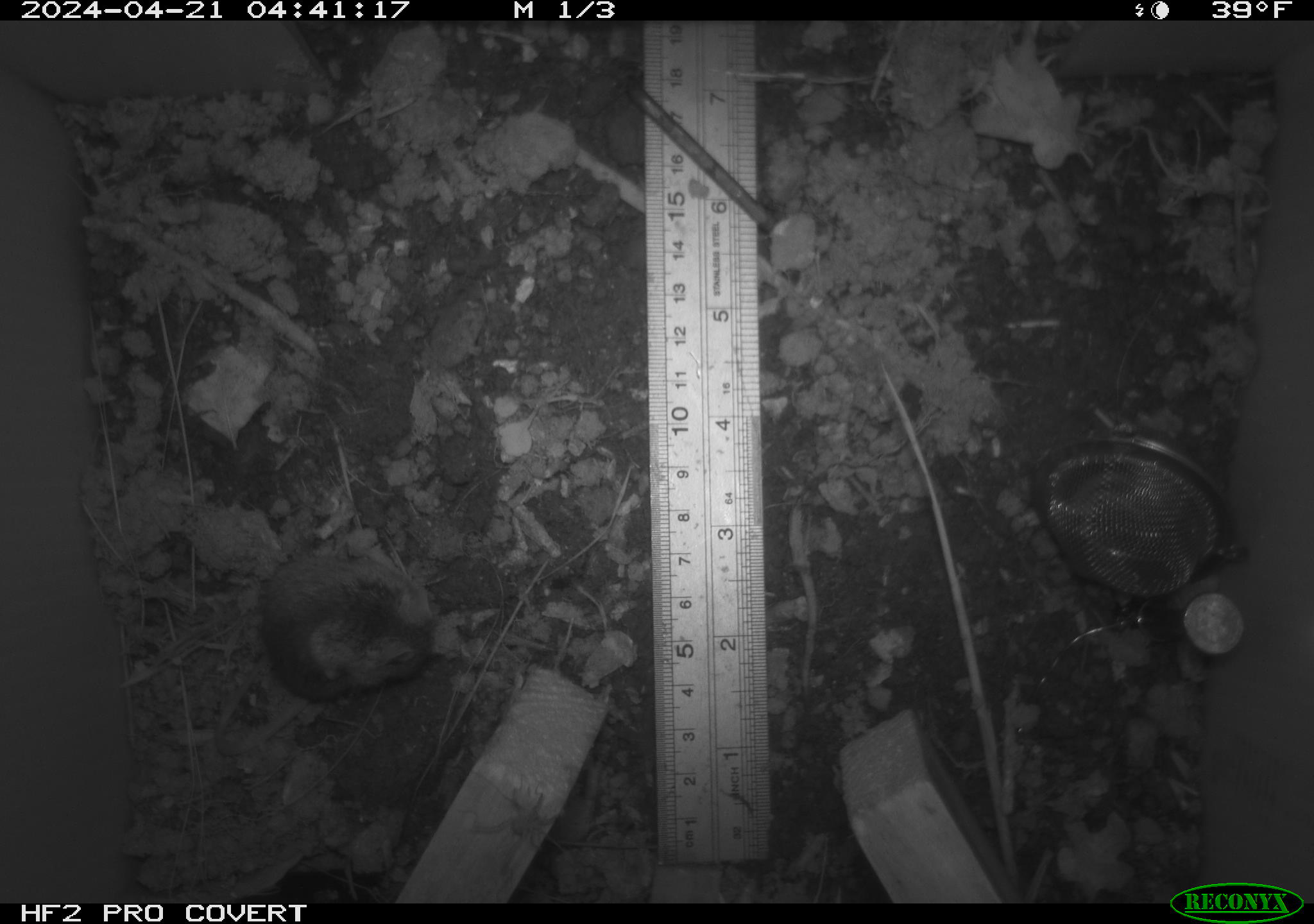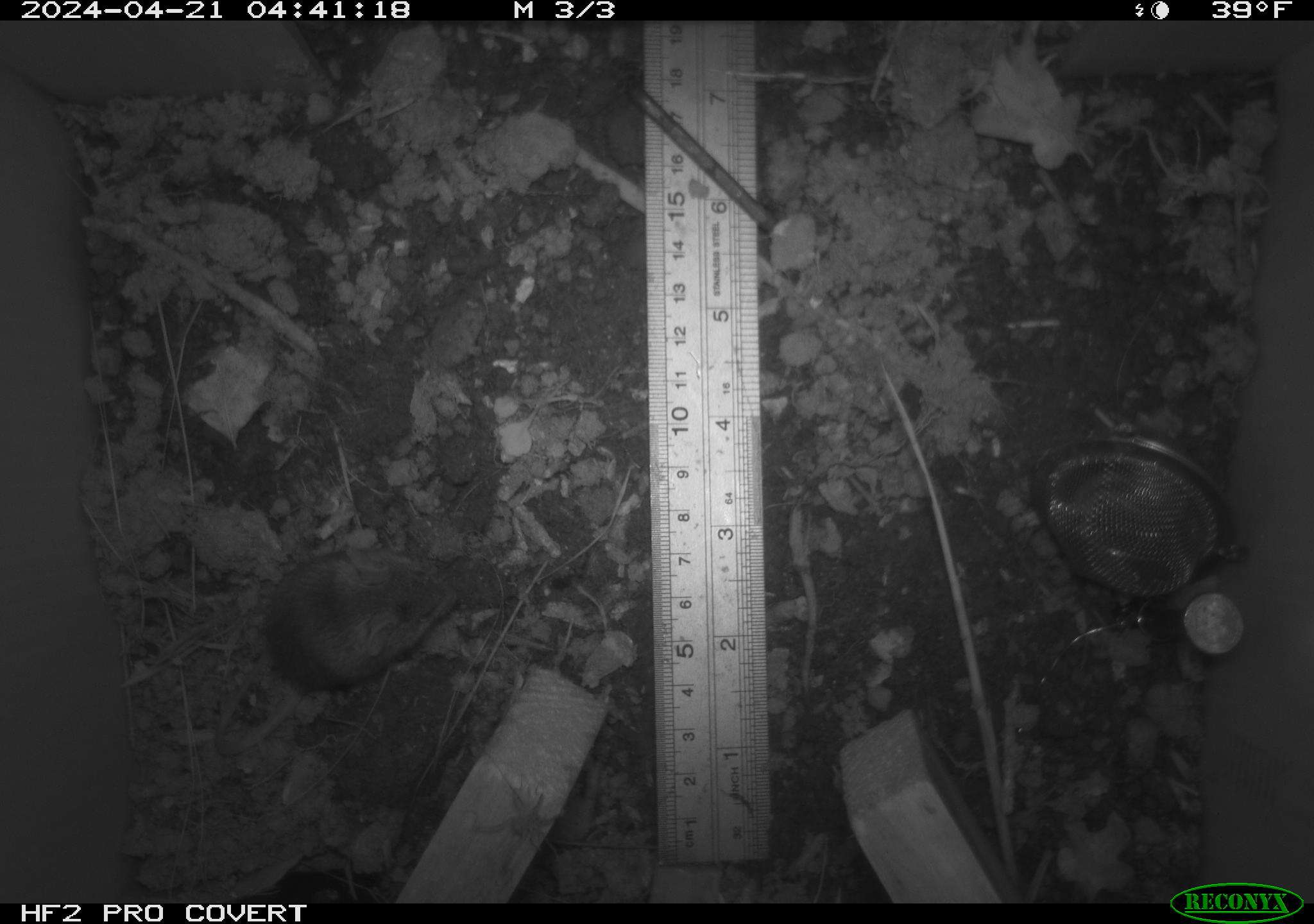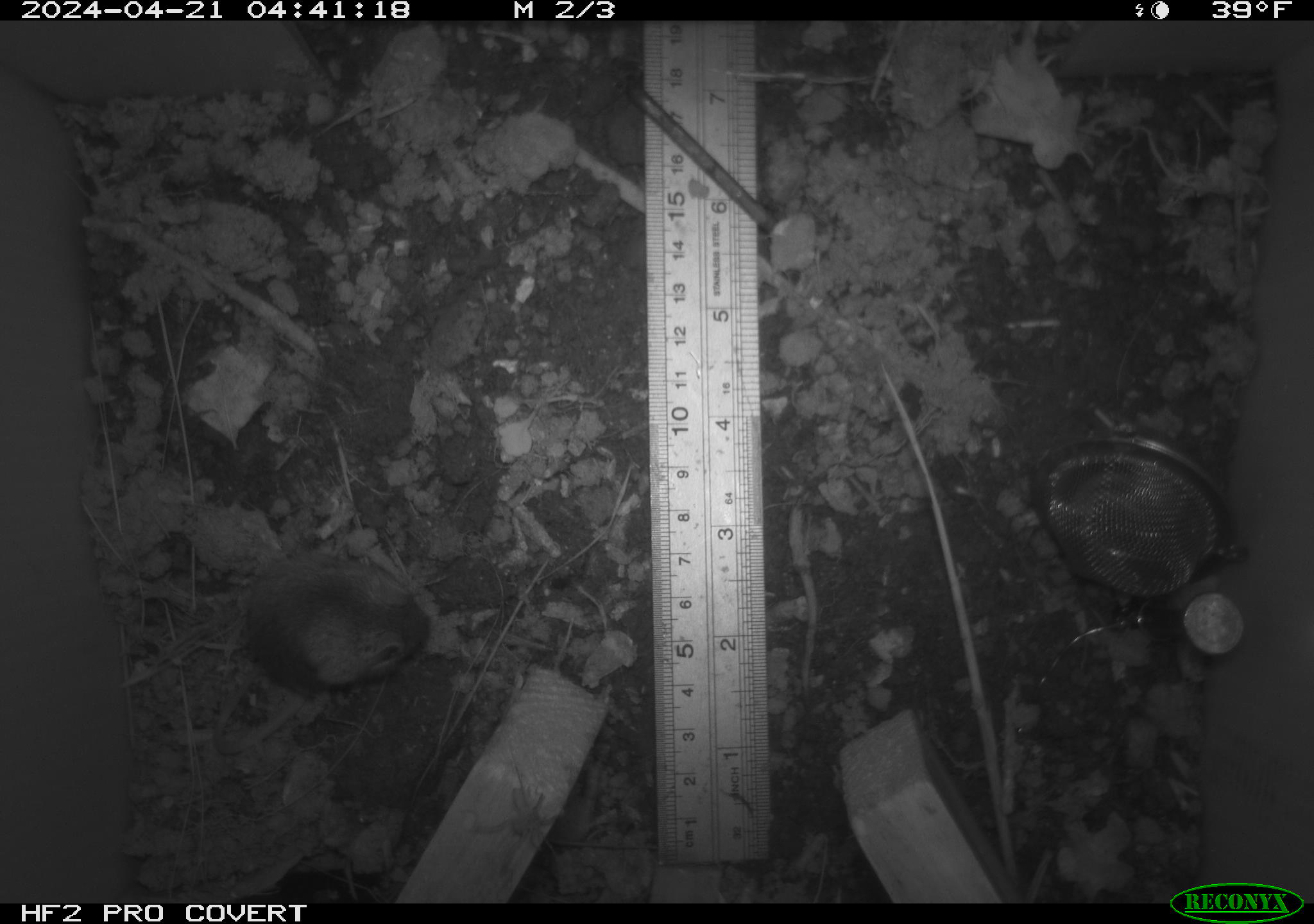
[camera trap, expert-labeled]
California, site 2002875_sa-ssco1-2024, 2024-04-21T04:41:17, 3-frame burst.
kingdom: Animalia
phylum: Chordata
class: Mammalia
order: Rodentia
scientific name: Rodentia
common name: mouse species